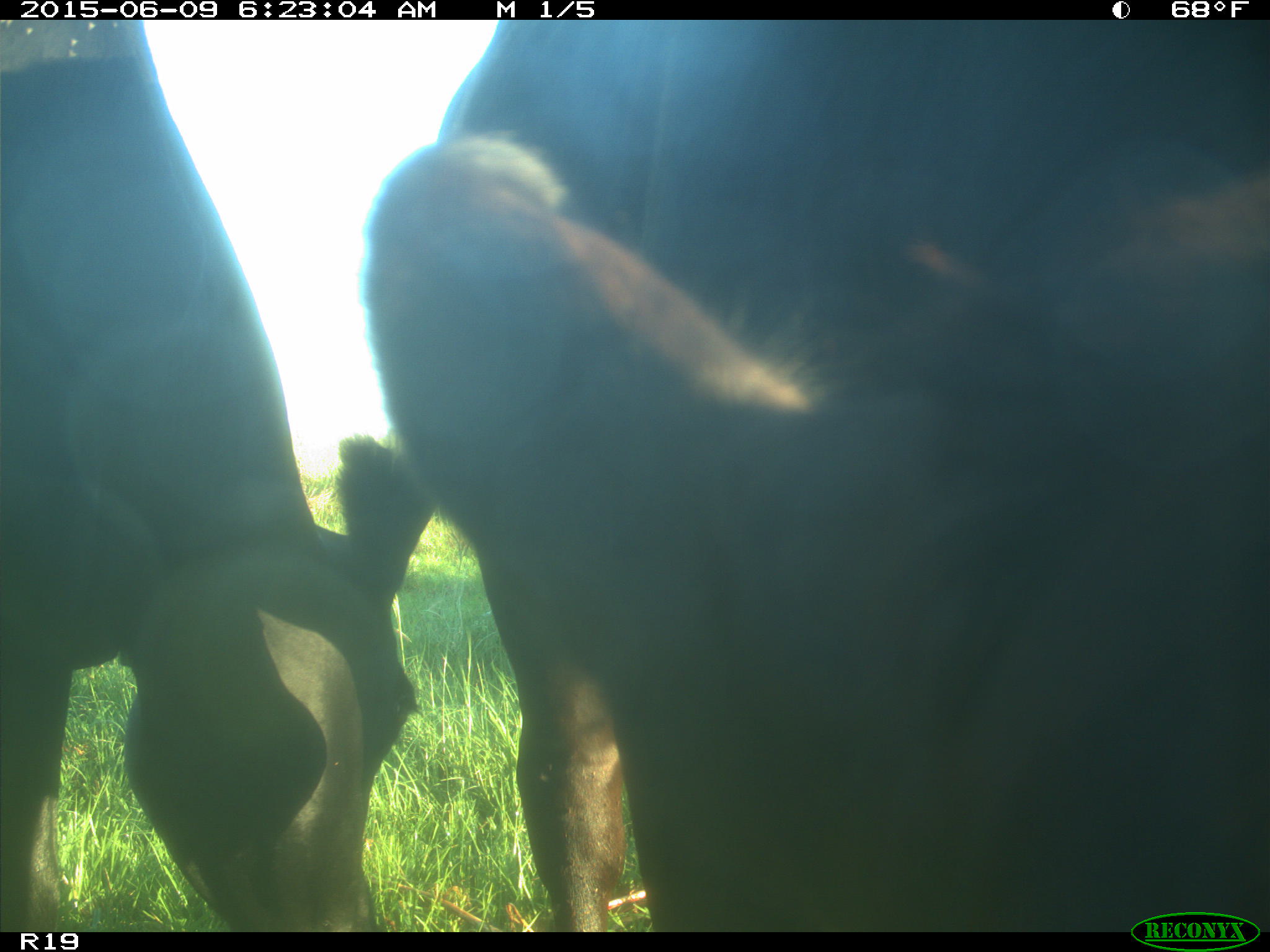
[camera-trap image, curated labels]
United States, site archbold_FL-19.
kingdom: Animalia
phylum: Chordata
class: Mammalia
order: Artiodactyla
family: Bovidae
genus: Bos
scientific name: Bos taurus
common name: domestic cow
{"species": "Bos taurus (domestic cow)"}